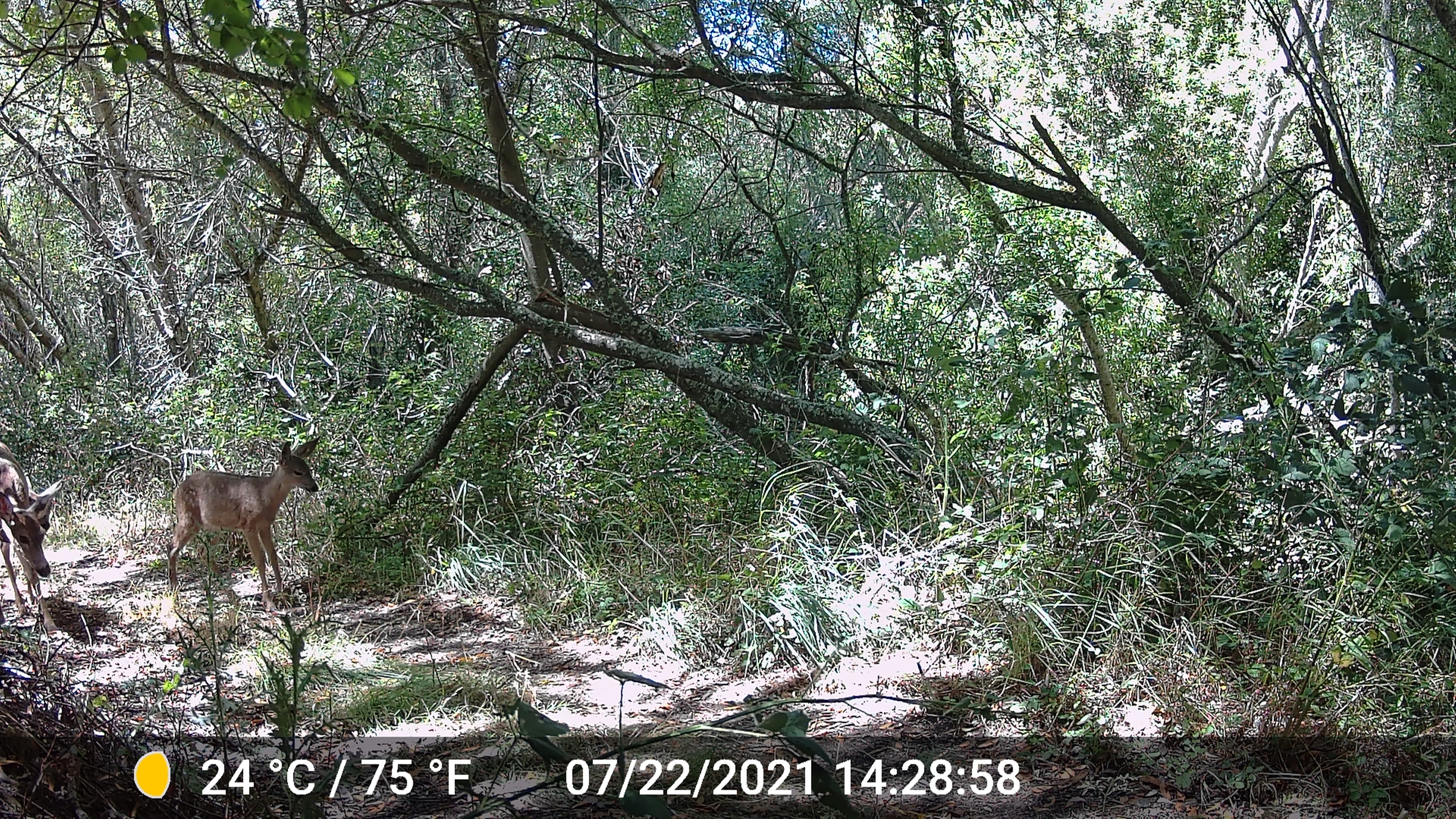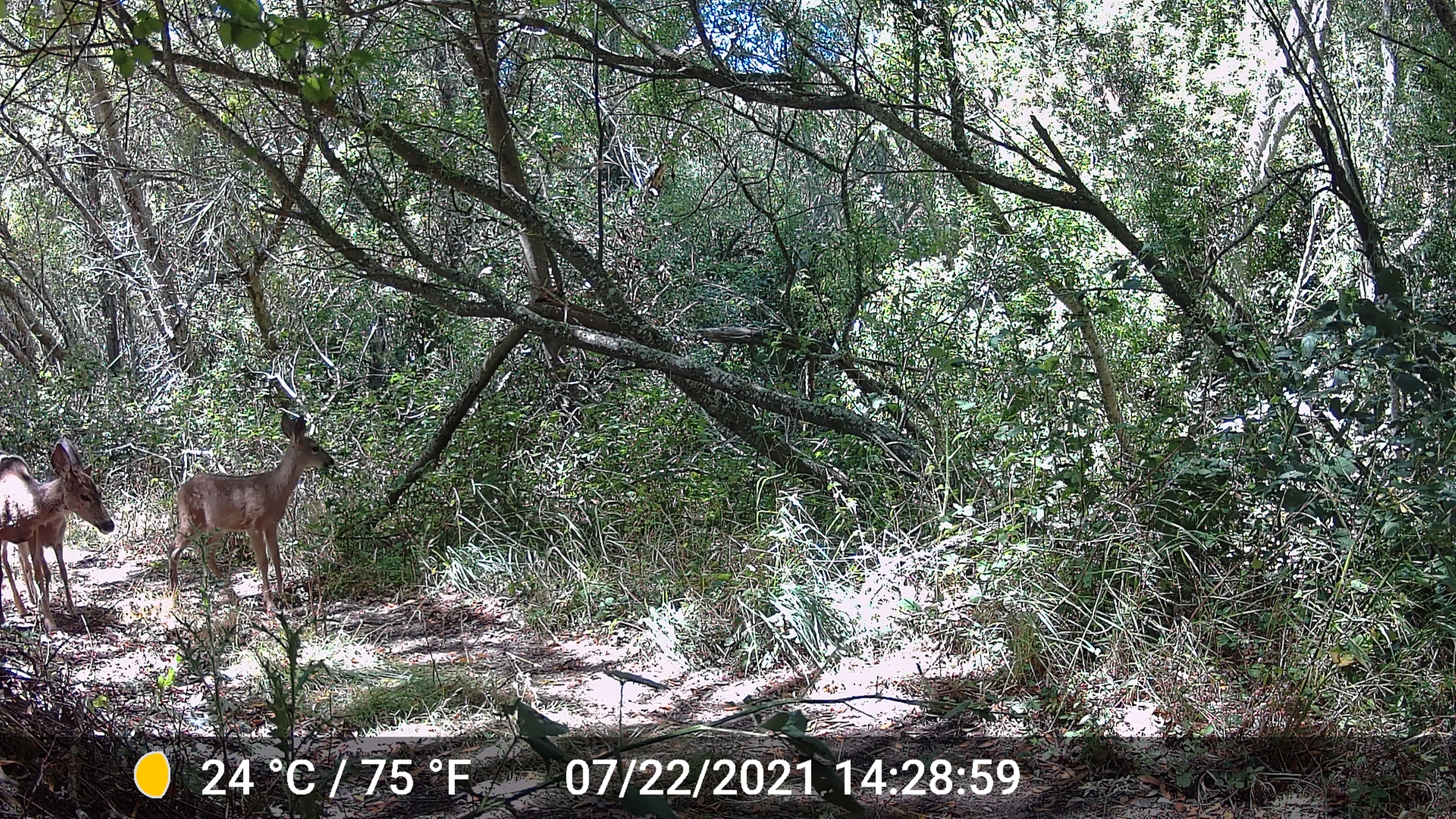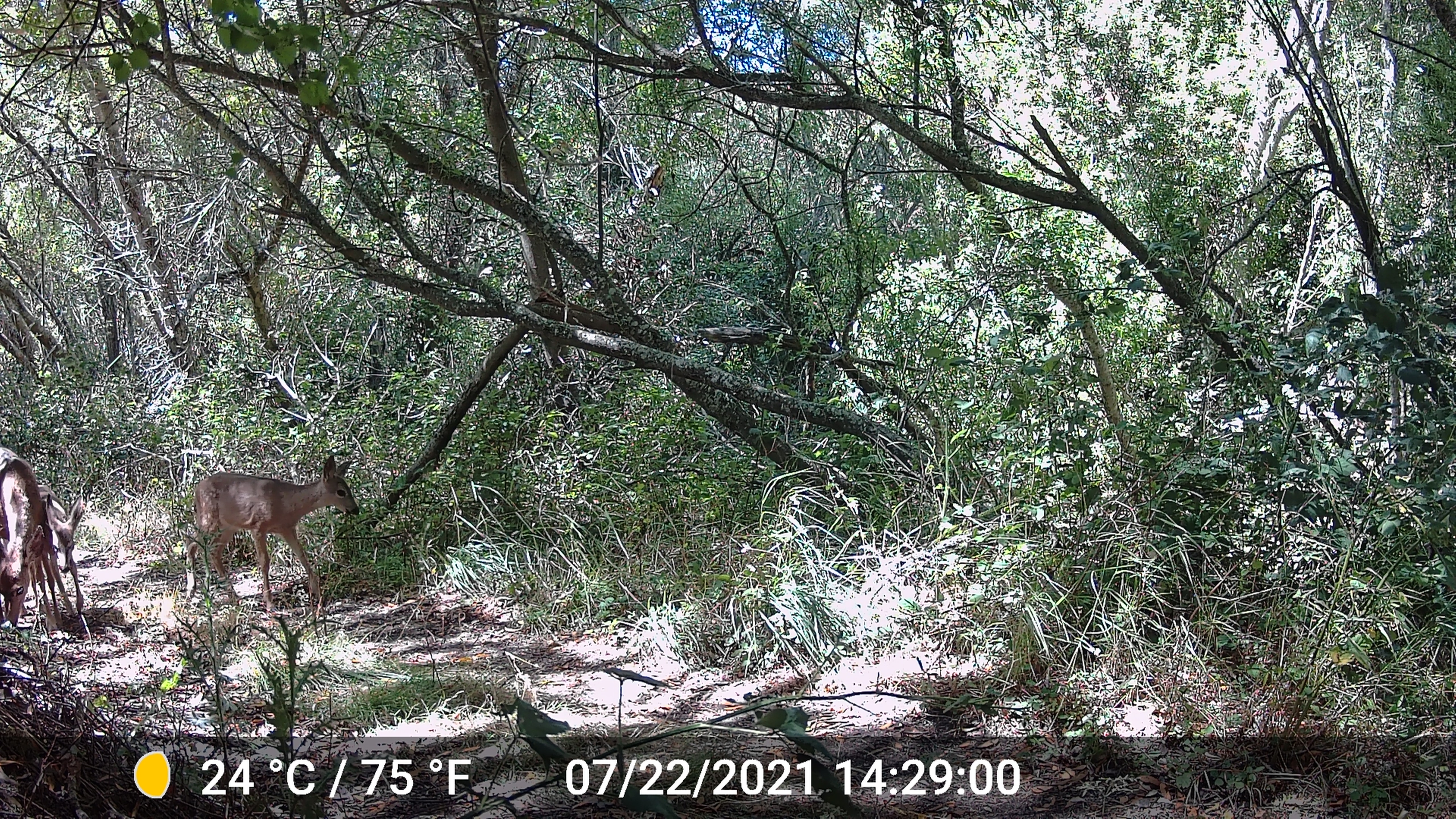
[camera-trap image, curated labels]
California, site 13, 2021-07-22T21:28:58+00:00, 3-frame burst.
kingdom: Animalia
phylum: Chordata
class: Mammalia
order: Artiodactyla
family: Cervidae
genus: Odocoileus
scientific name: Odocoileus hemionus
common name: mule deer